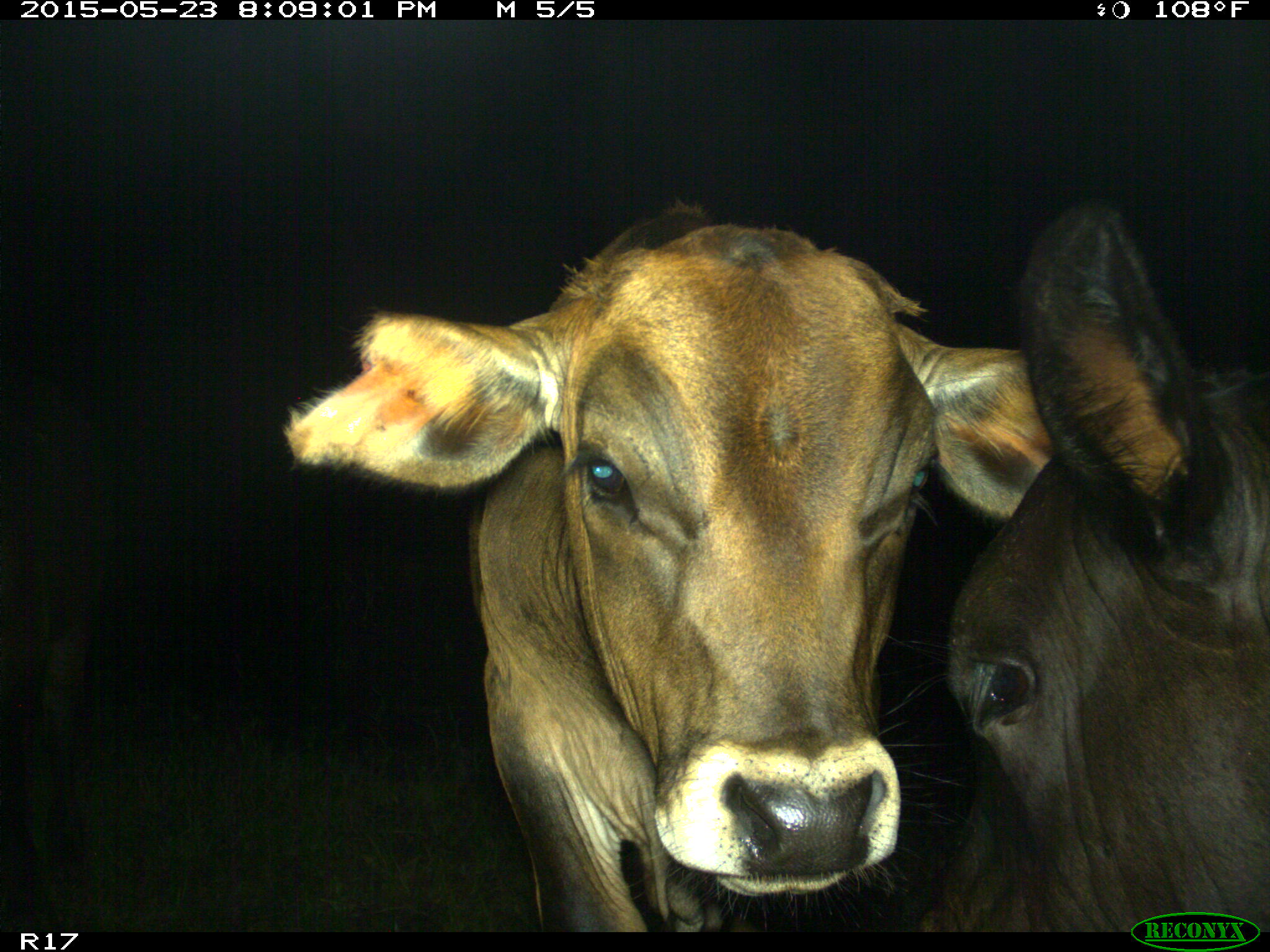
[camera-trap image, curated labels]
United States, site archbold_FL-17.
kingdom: Animalia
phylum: Chordata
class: Mammalia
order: Artiodactyla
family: Bovidae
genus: Bos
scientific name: Bos taurus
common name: domestic cow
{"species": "Bos taurus (domestic cow)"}